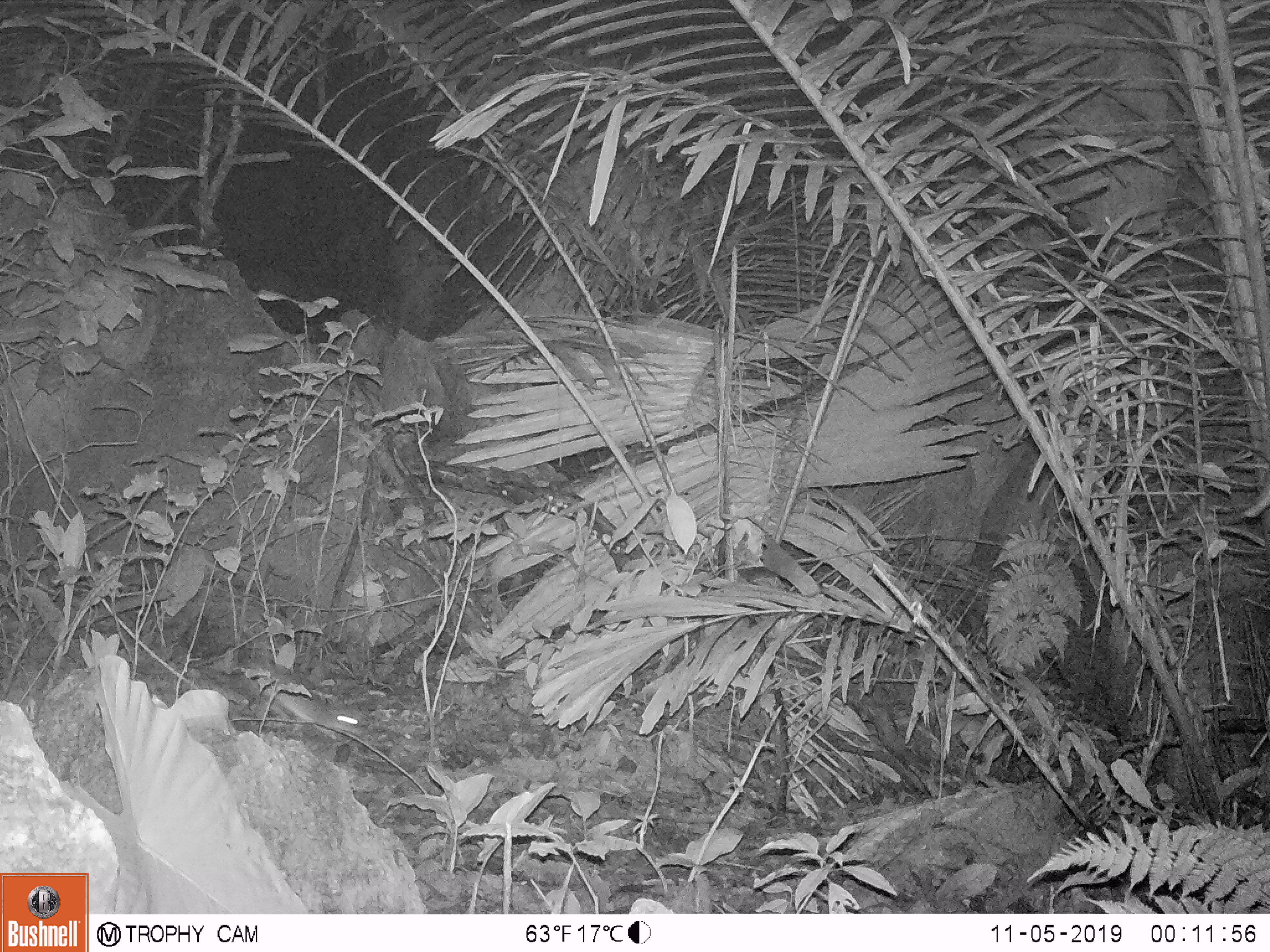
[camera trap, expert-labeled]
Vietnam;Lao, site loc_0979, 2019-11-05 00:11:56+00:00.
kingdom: Animalia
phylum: Chordata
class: Mammalia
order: Rodentia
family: Muridae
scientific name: Muridae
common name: old-world mice and rats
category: unidentified murid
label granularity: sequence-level